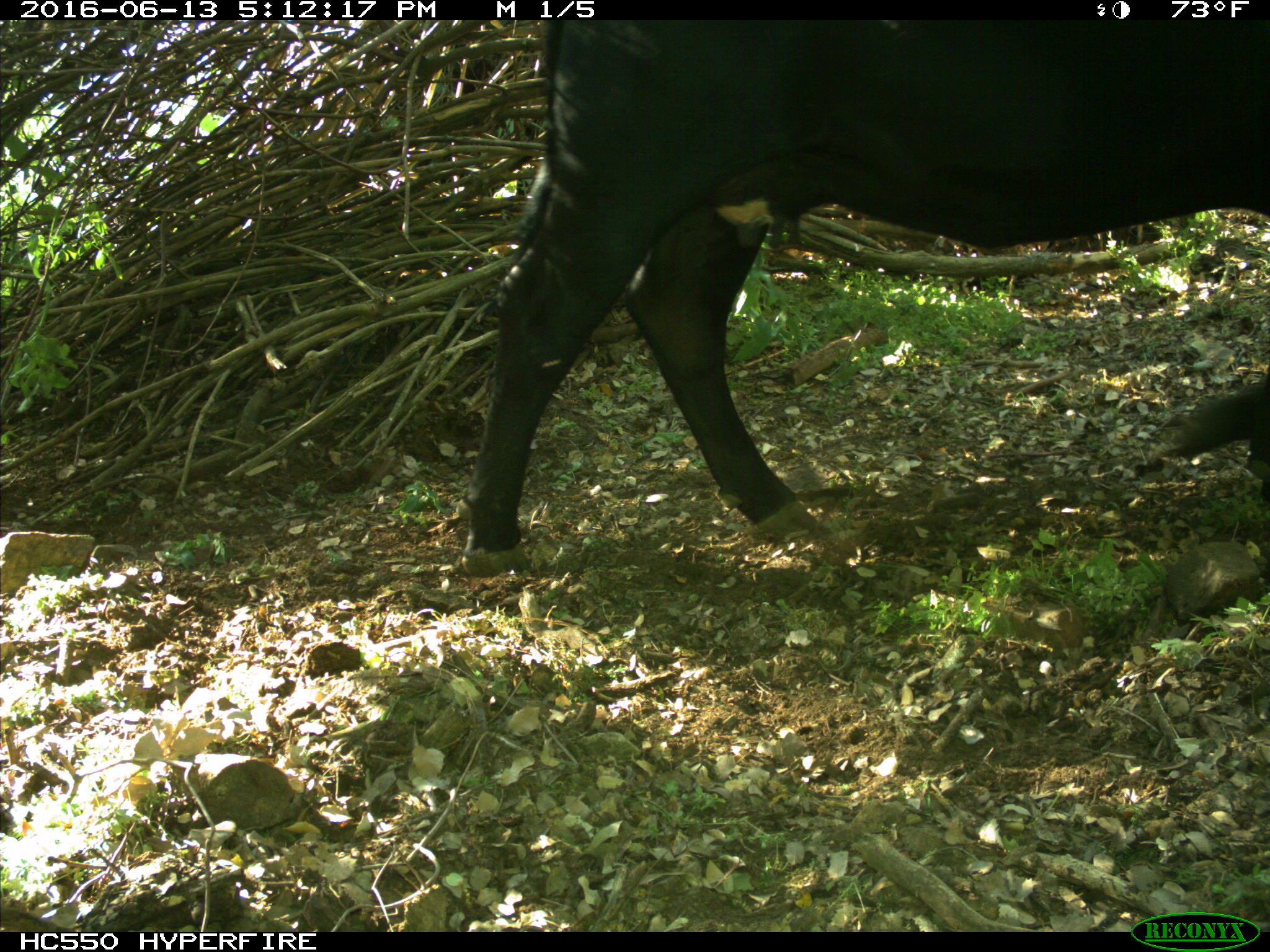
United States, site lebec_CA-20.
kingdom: Animalia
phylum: Chordata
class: Mammalia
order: Artiodactyla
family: Bovidae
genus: Bos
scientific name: Bos taurus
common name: domestic cow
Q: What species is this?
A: Bos taurus (domestic cow).